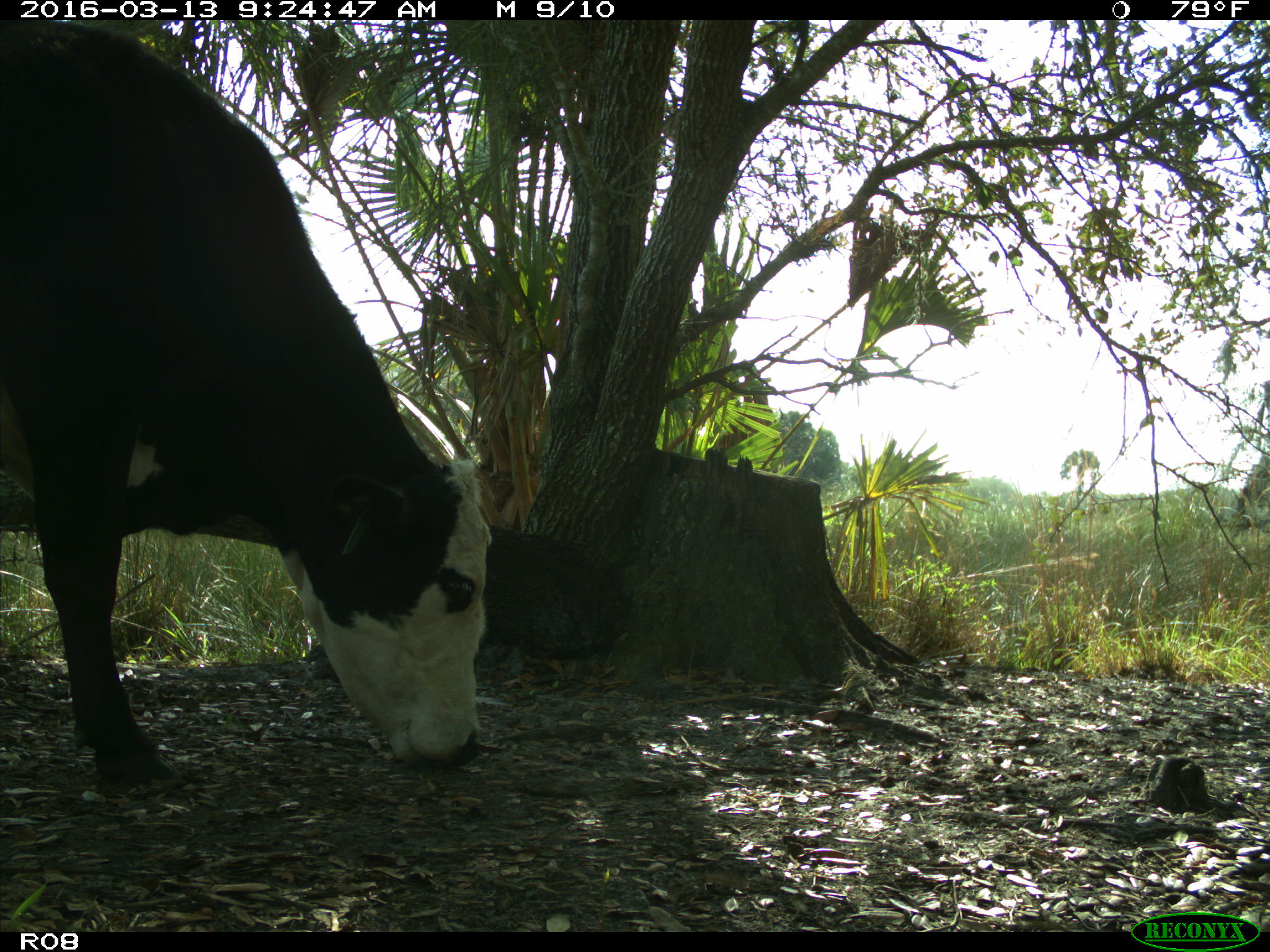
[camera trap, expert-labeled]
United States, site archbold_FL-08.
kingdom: Animalia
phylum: Chordata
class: Mammalia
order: Artiodactyla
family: Bovidae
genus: Bos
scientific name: Bos taurus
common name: domestic cow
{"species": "Bos taurus (domestic cow)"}